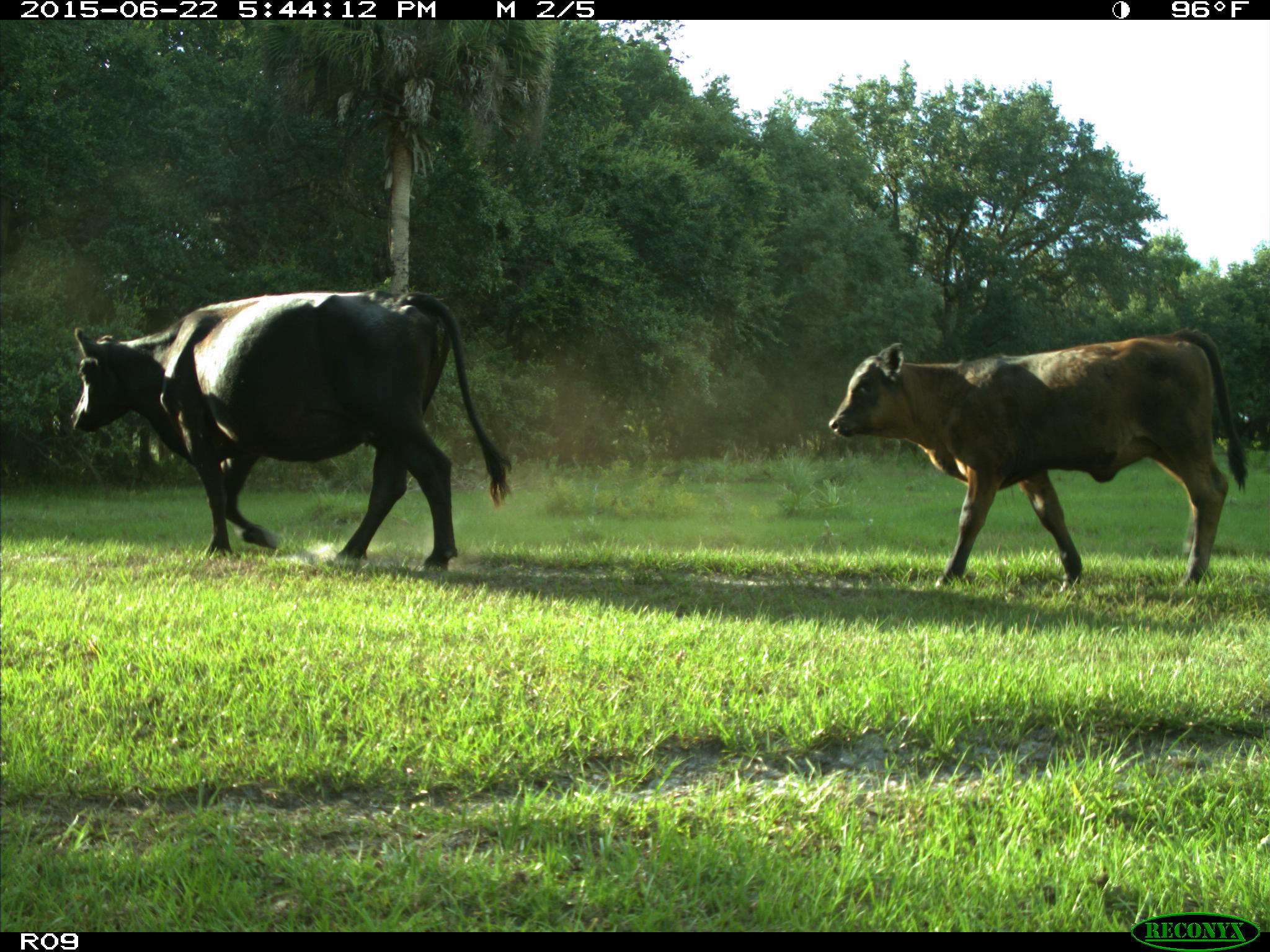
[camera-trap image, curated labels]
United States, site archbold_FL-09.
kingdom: Animalia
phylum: Chordata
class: Mammalia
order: Artiodactyla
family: Bovidae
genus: Bos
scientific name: Bos taurus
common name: domestic cow